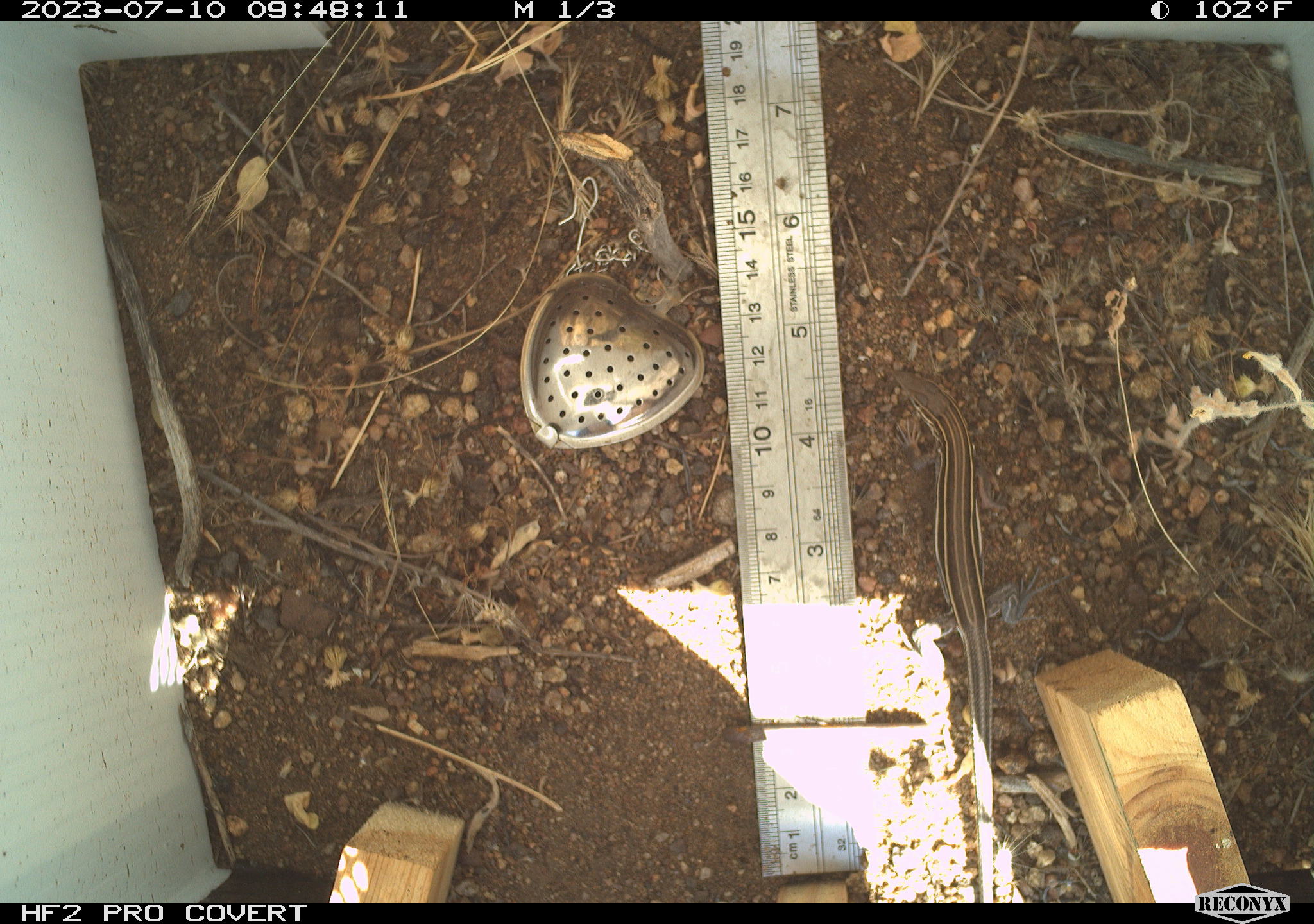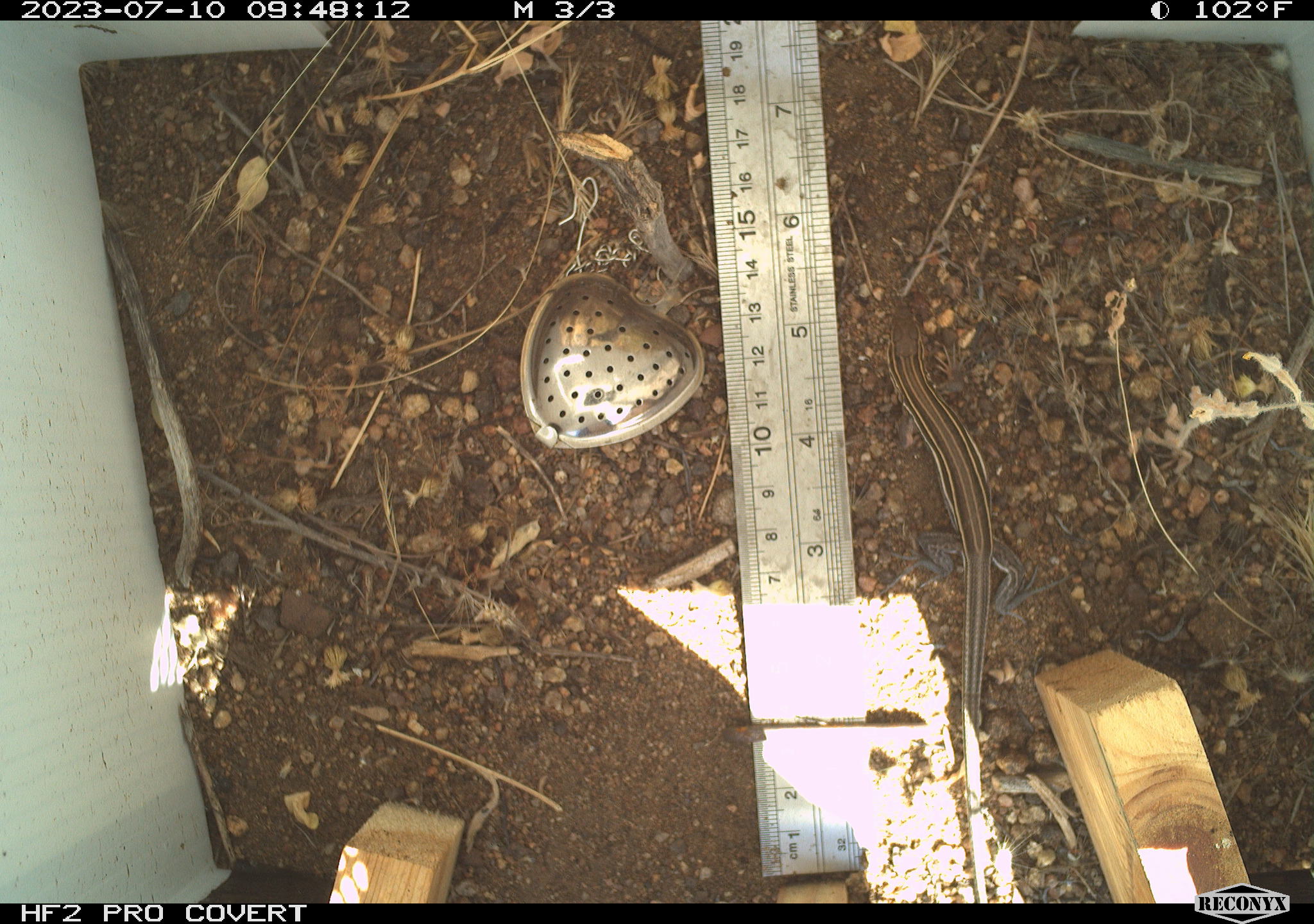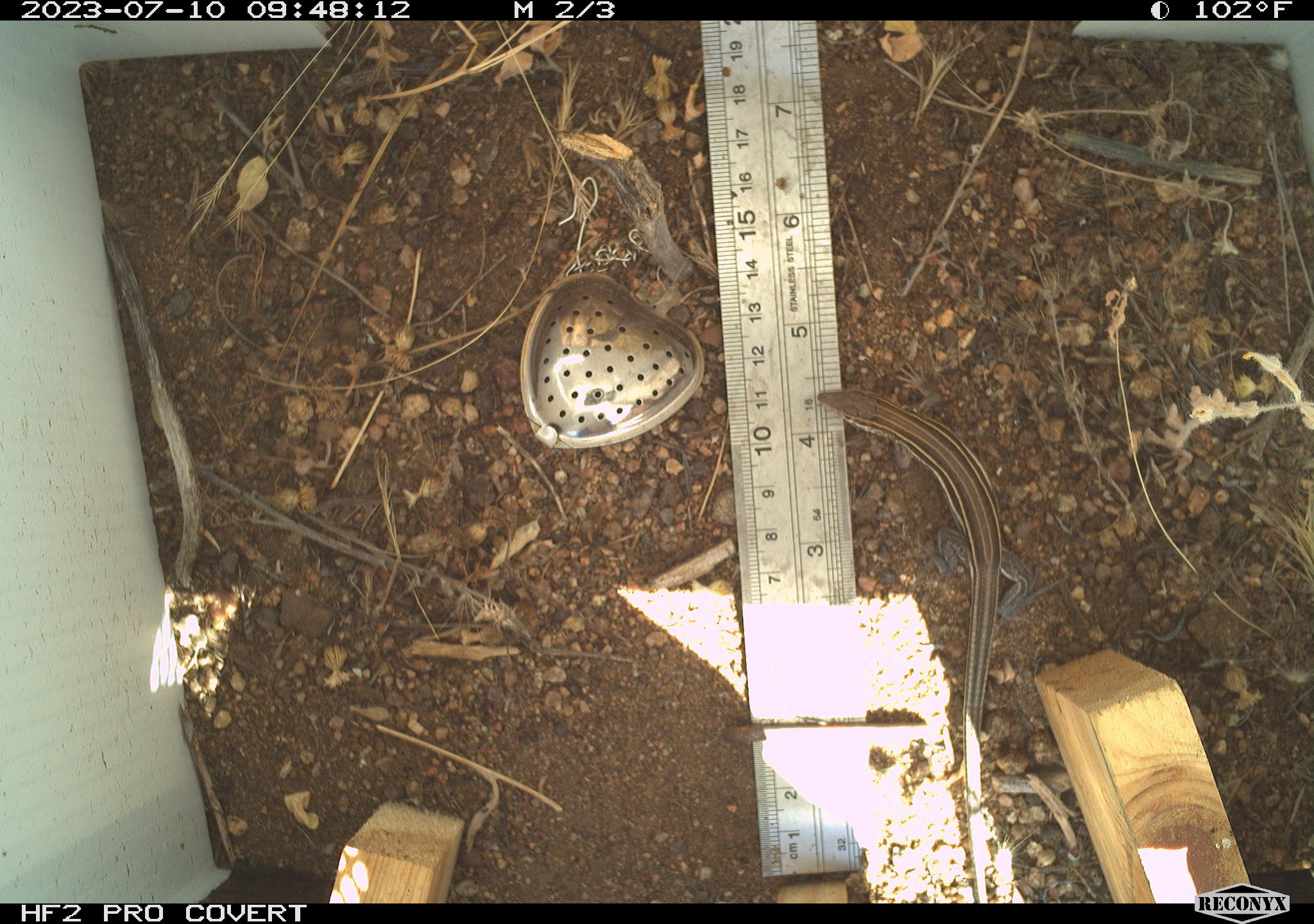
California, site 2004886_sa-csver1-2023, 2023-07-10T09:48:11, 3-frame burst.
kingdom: Animalia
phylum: Chordata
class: Reptilia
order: Squamata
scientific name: Squamata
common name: lizards and snakes